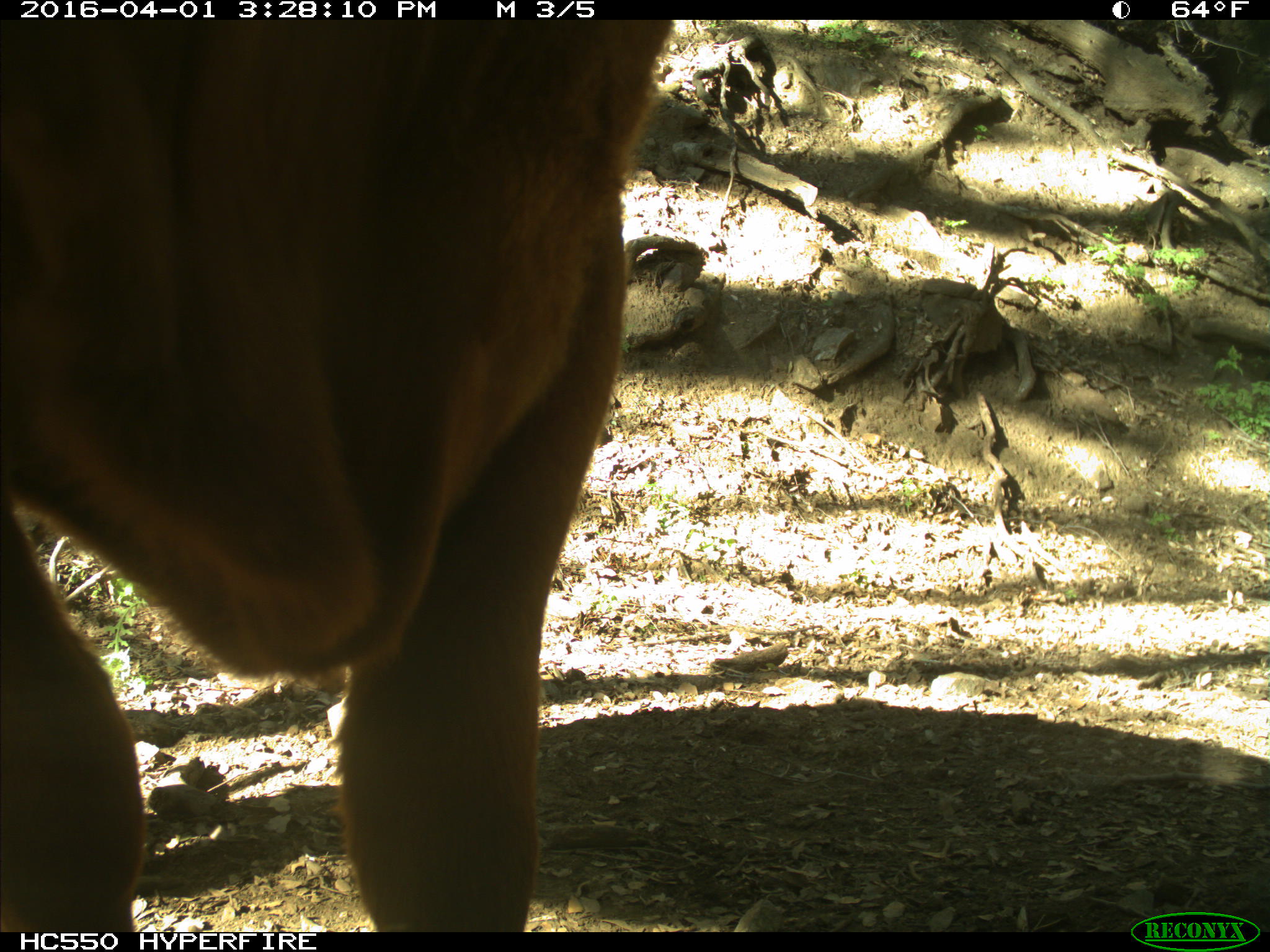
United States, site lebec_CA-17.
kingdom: Animalia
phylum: Chordata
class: Mammalia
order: Artiodactyla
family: Bovidae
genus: Bos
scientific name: Bos taurus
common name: domestic cow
Bos taurus (domestic cow).